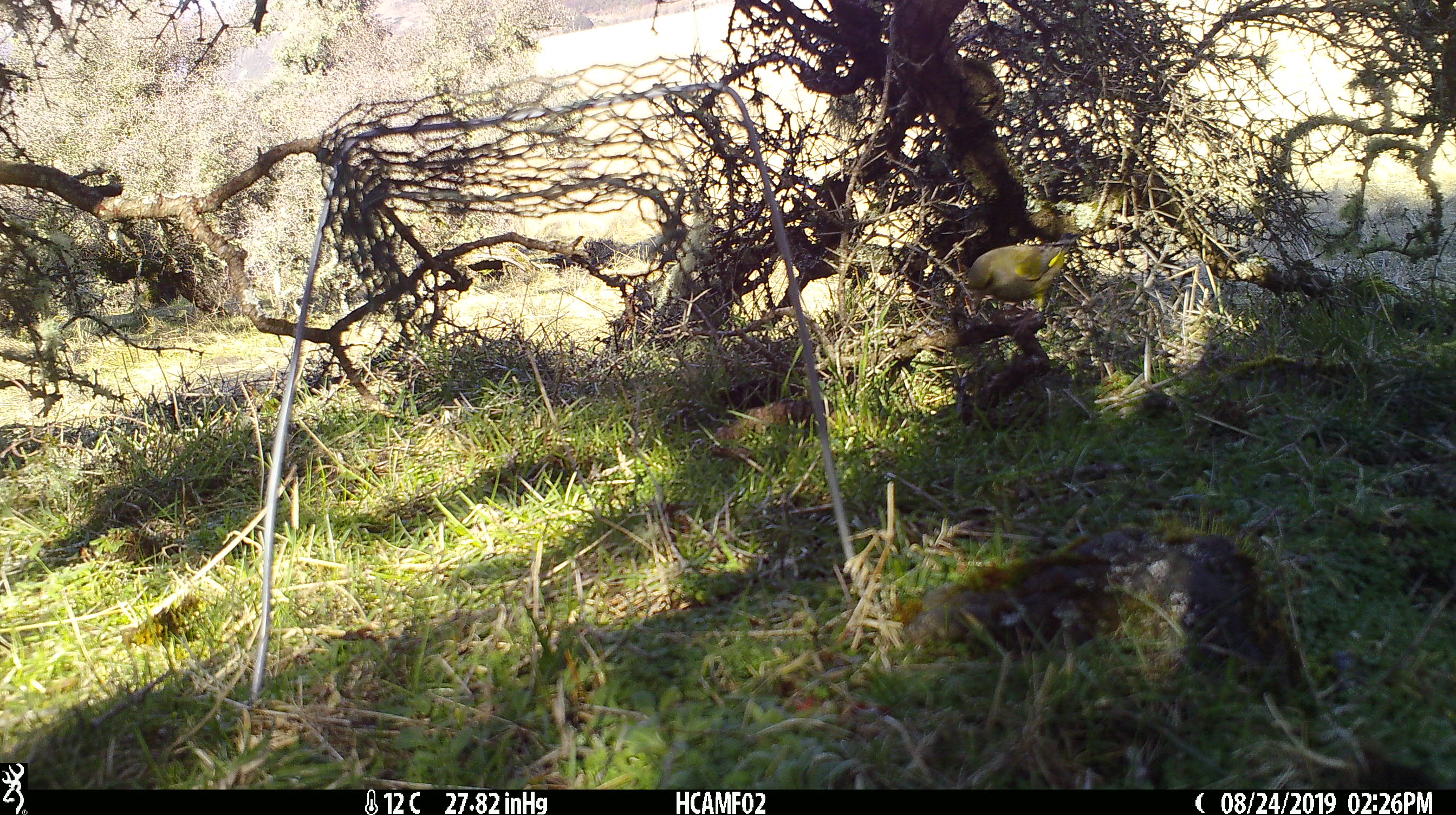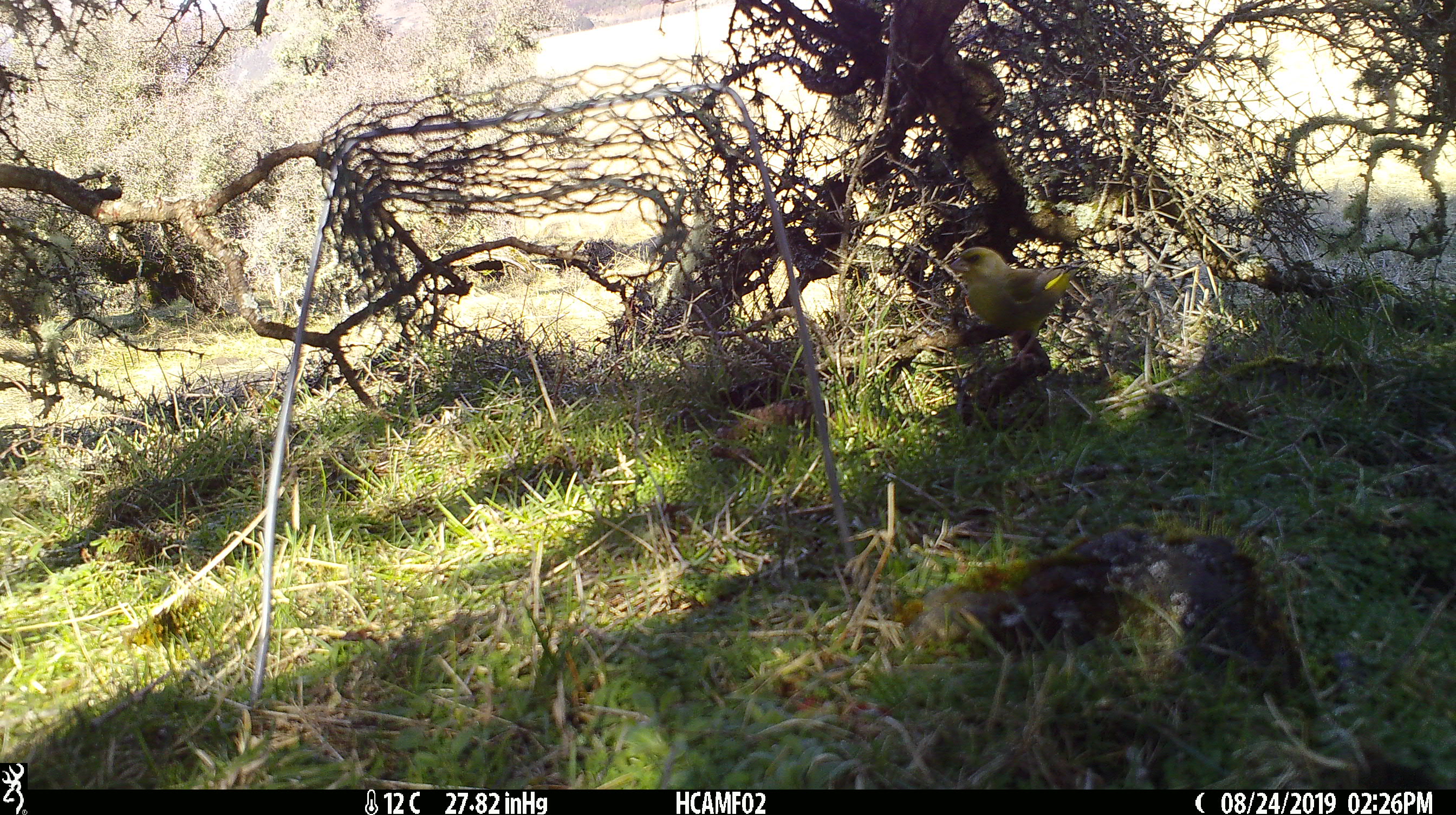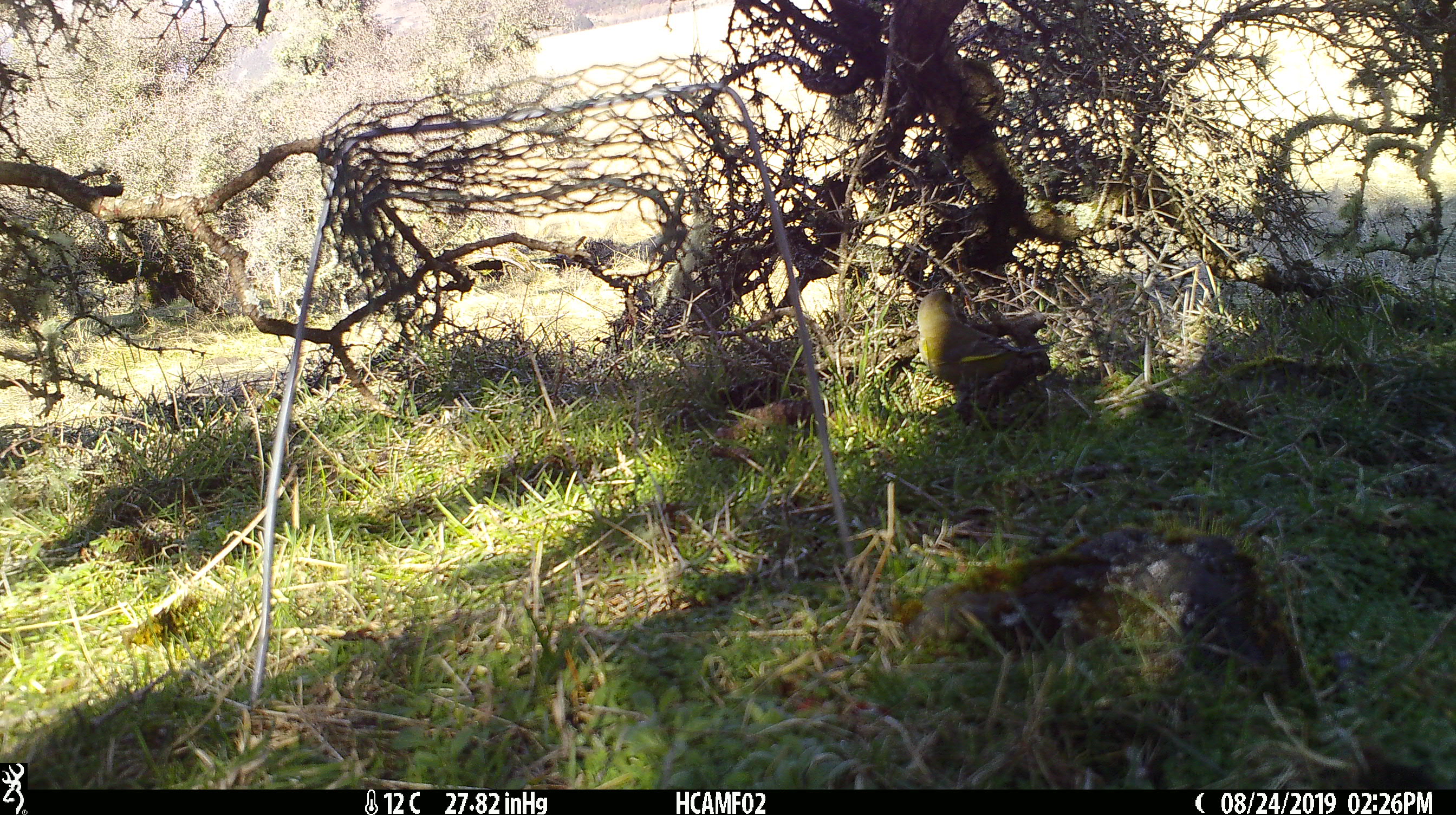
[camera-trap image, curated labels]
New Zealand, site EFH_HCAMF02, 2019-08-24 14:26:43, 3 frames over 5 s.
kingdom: Animalia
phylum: Chordata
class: Aves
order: Passeriformes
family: Fringillidae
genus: Chloris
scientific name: Chloris chloris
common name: greenfinch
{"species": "greenfinch (Chloris chloris)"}